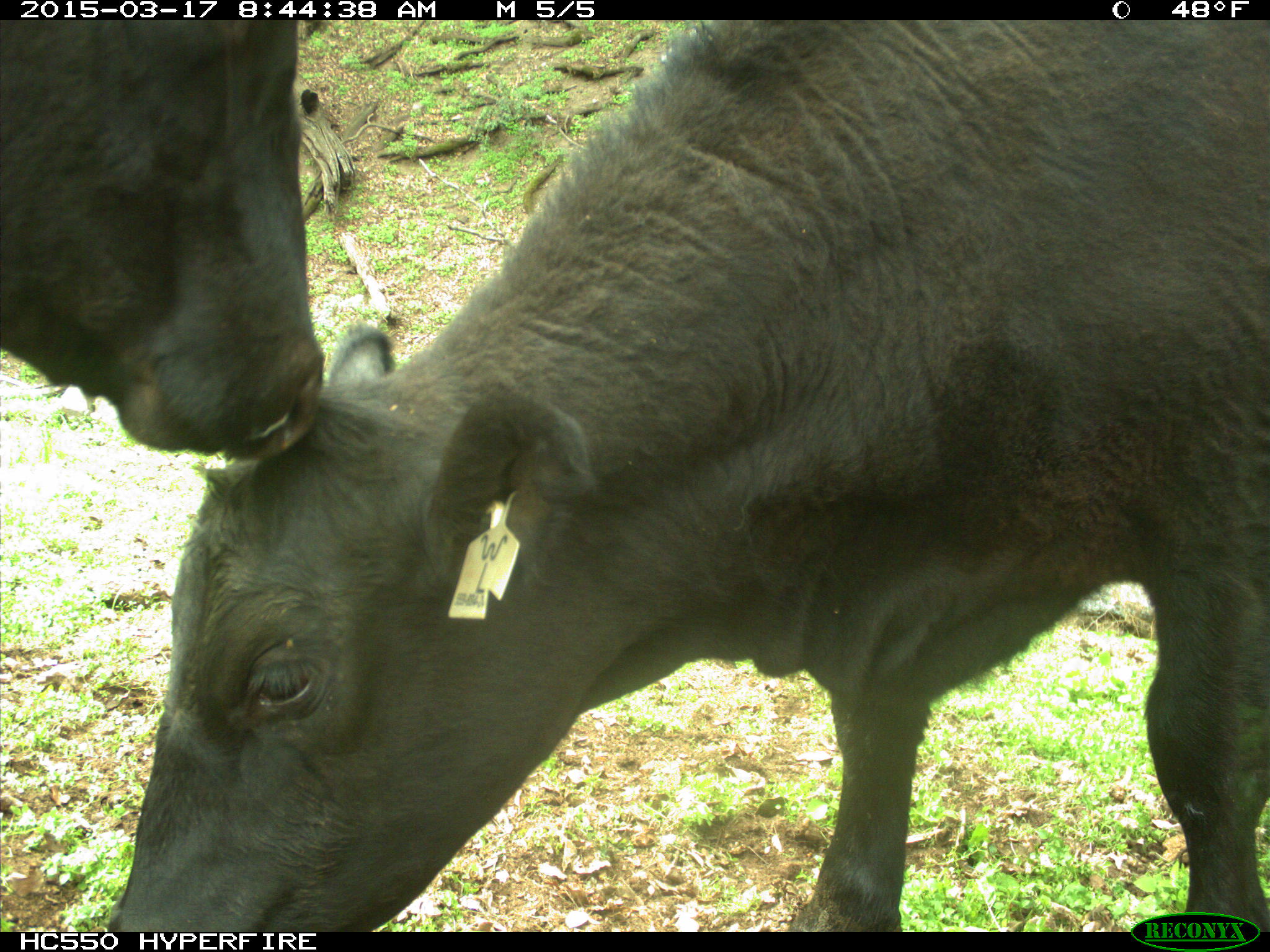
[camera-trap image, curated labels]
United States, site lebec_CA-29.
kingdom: Animalia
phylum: Chordata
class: Mammalia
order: Artiodactyla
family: Bovidae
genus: Bos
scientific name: Bos taurus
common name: domestic cow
Bos taurus (domestic cow).